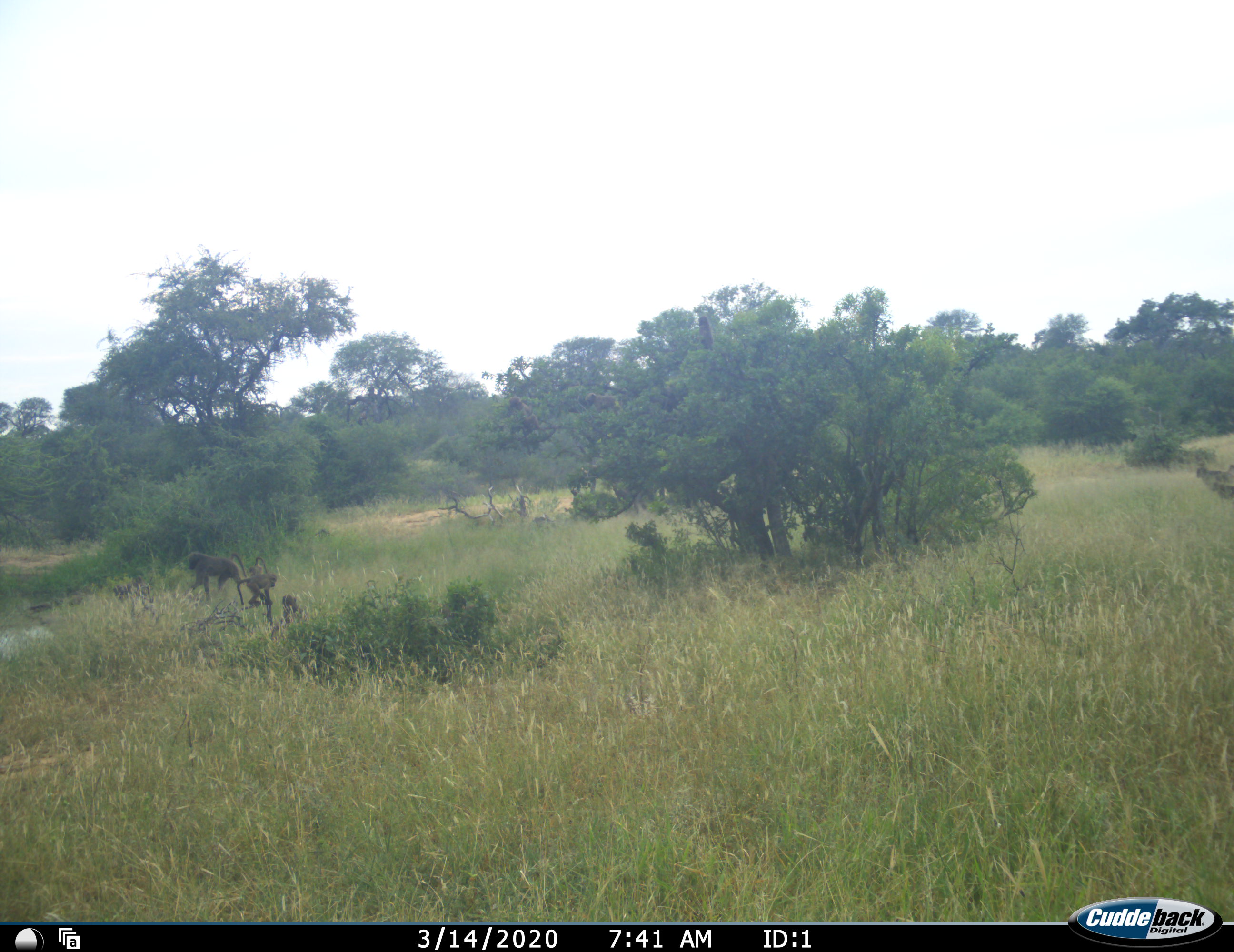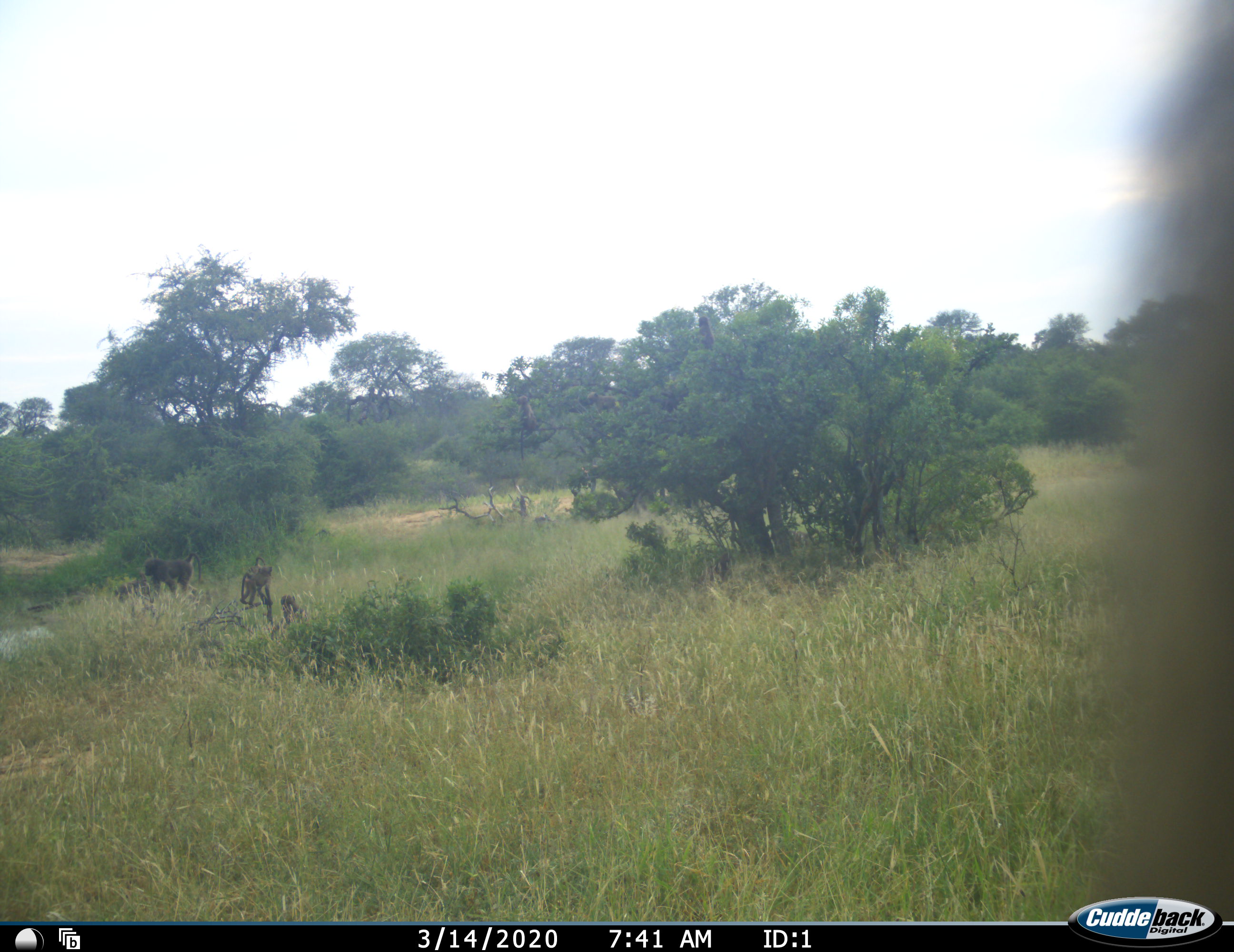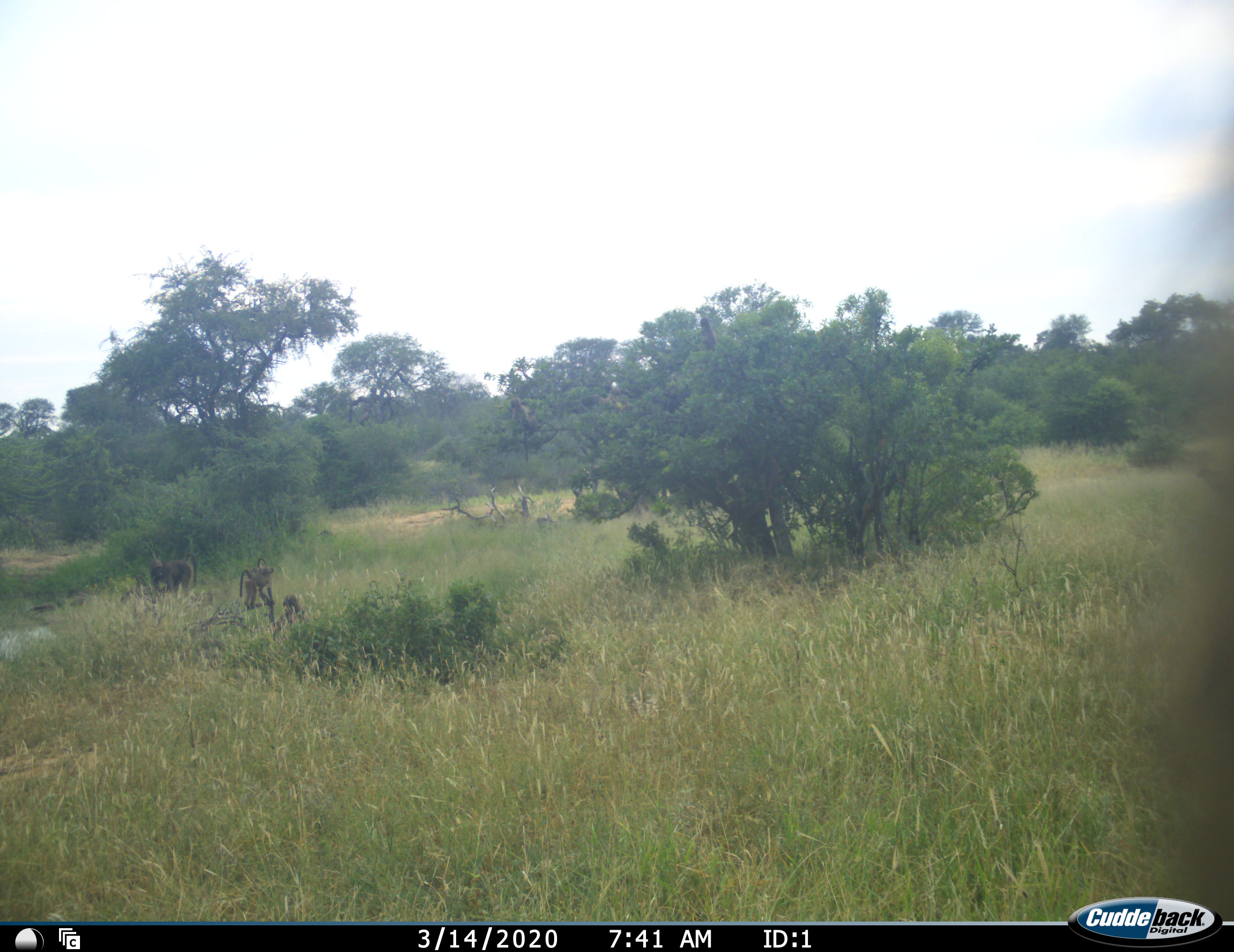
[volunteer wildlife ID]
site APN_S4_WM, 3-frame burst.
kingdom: Animalia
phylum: Chordata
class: Mammalia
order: Primates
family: Cercopithecidae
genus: Papio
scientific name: Papio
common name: baboon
Baboon (Papio), count 7. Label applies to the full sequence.